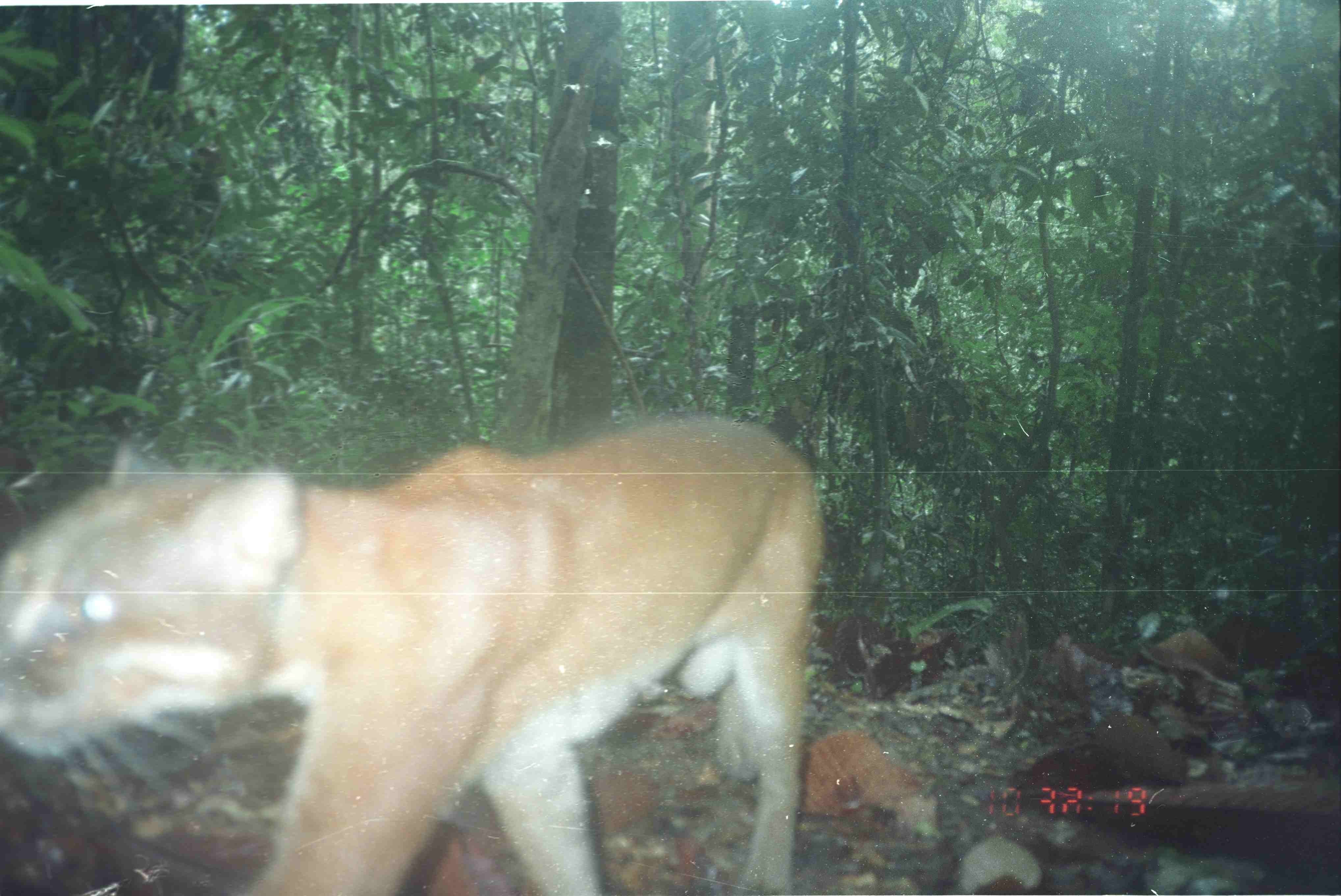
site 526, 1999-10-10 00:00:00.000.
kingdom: Animalia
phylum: Chordata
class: Mammalia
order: Carnivora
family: Felidae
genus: Catopuma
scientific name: Catopuma temminckii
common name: asian golden cat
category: pardofelis temminckii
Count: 1.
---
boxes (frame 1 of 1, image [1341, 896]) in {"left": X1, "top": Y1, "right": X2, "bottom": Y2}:
pardofelis temminckii: {"left": 0, "top": 408, "right": 828, "bottom": 893}